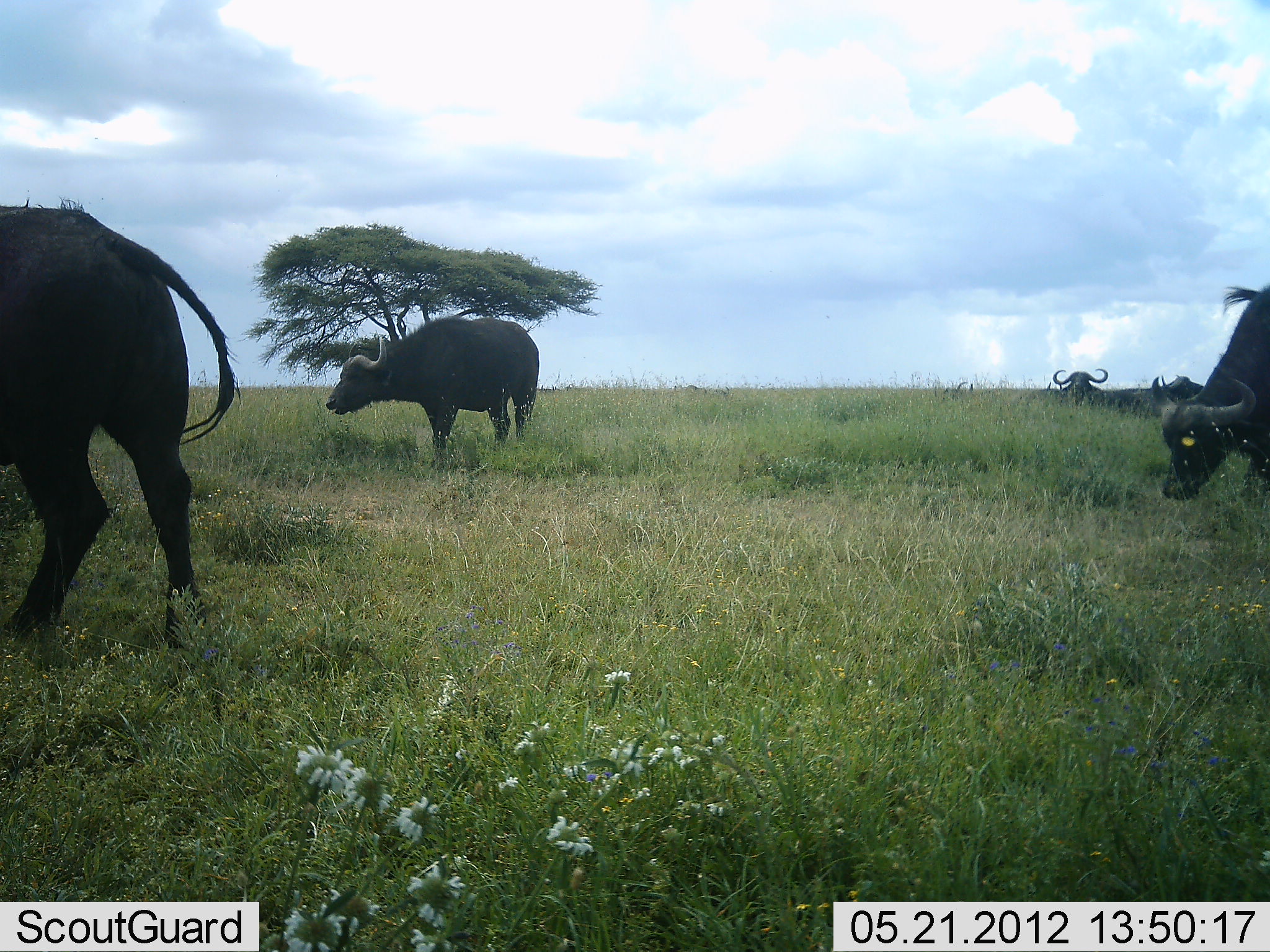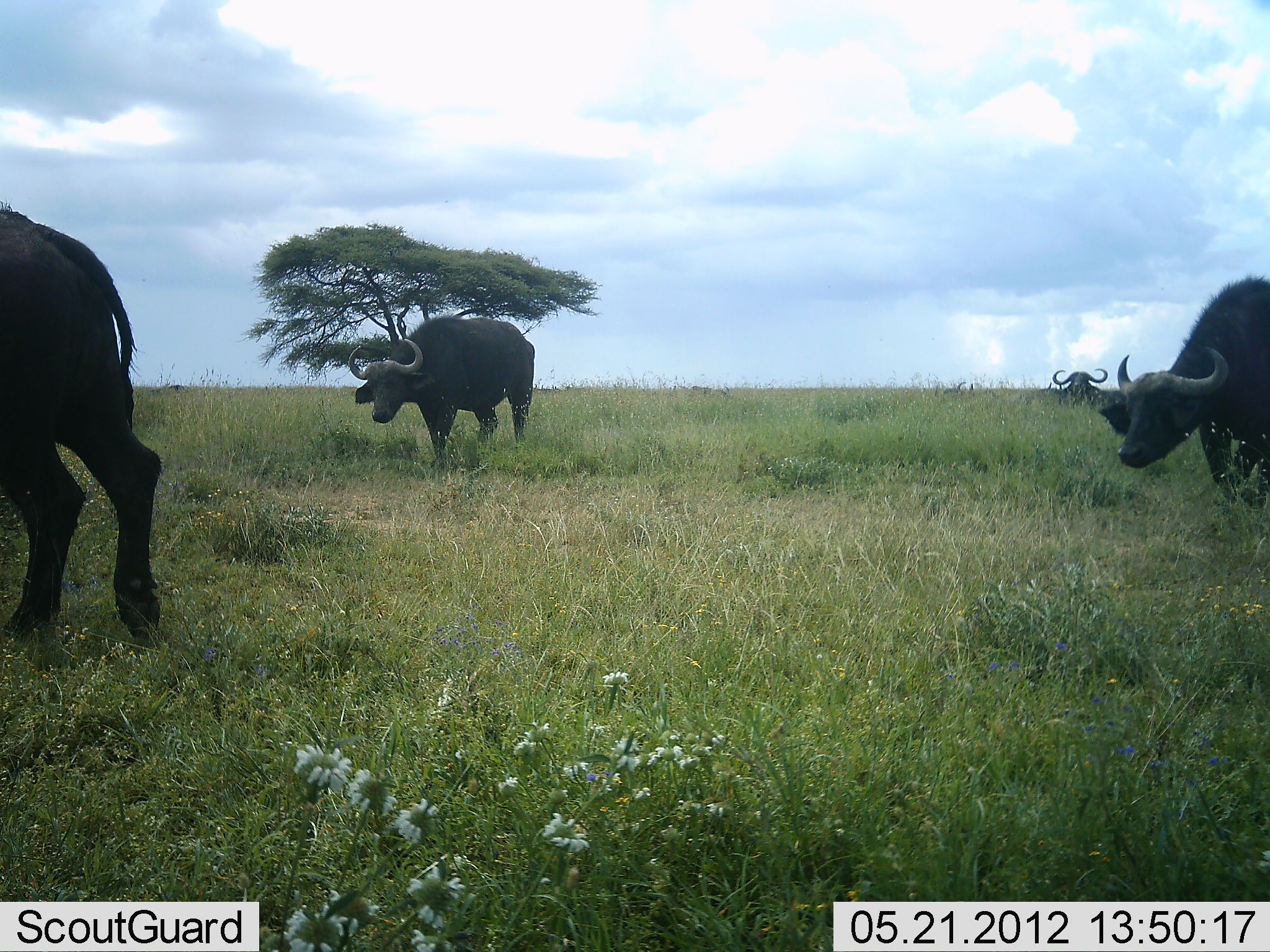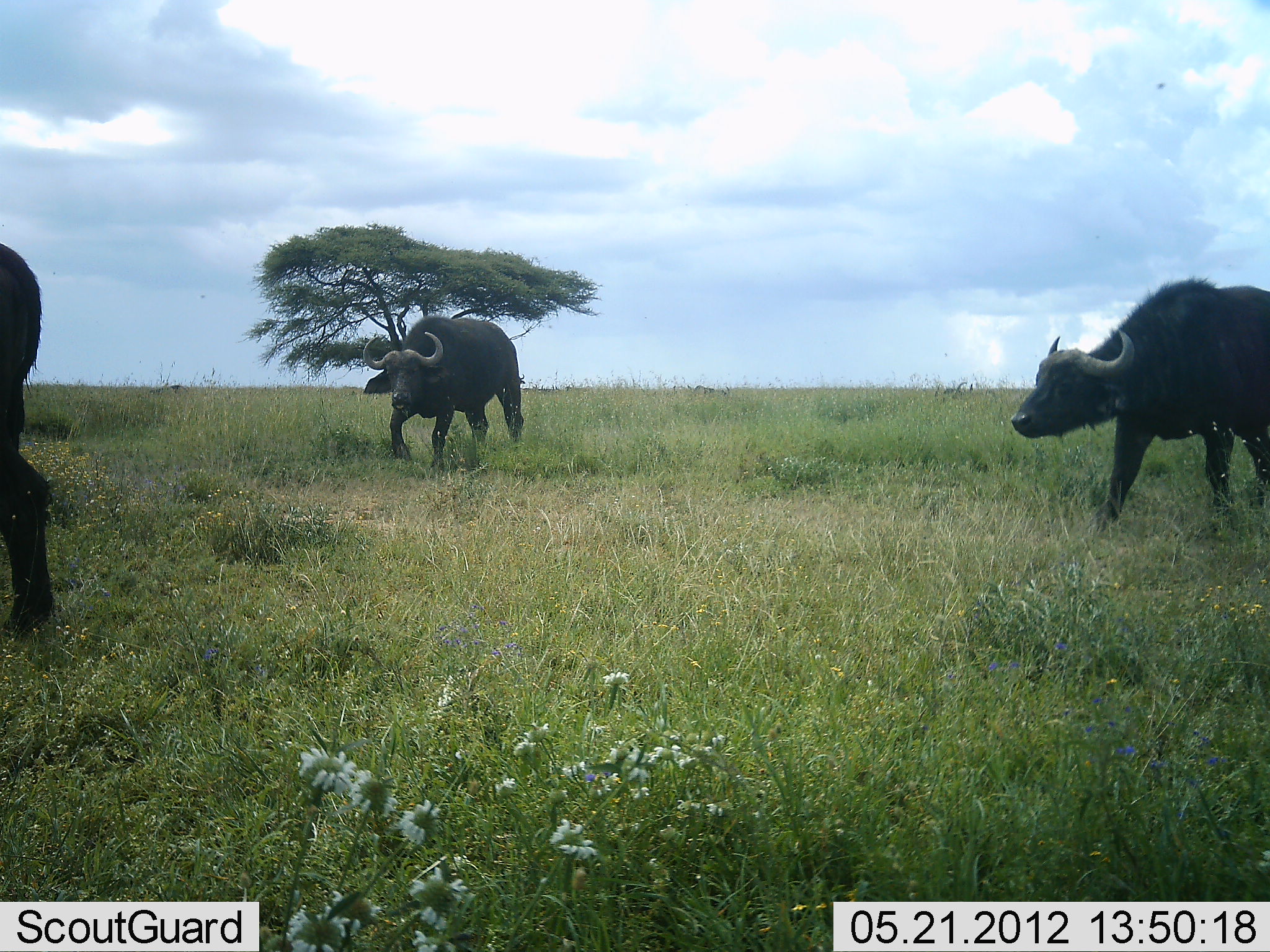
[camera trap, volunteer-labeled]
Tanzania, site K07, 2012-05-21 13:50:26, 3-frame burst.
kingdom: Animalia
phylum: Chordata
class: Mammalia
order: Artiodactyla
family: Bovidae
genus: Syncerus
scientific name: Syncerus caffer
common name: cape buffalo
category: buffalo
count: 5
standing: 45%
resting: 50%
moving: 100%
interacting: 0%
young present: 0%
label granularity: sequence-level